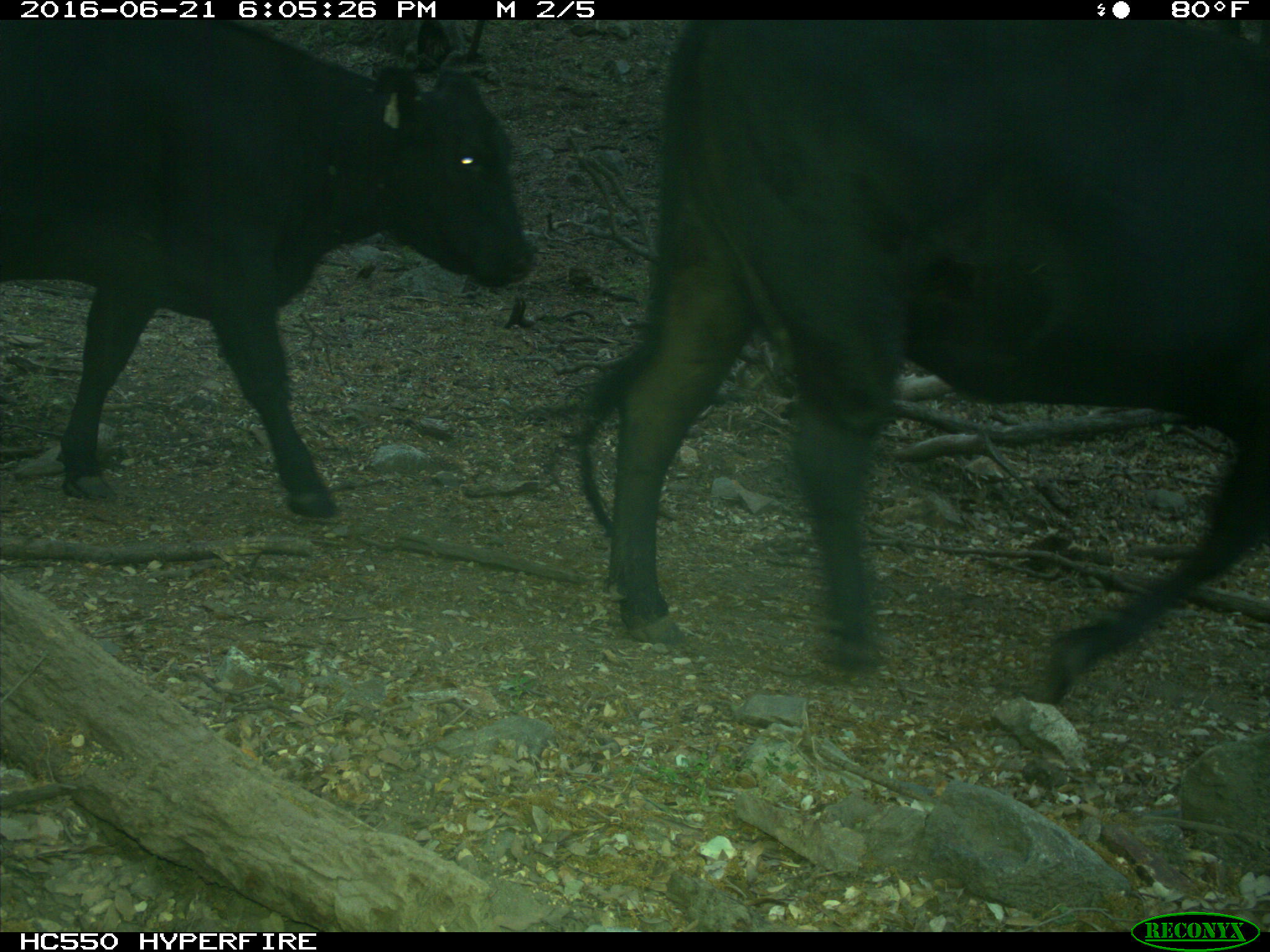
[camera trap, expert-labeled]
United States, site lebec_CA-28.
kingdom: Animalia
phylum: Chordata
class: Mammalia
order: Artiodactyla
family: Bovidae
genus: Bos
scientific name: Bos taurus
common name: domestic cow